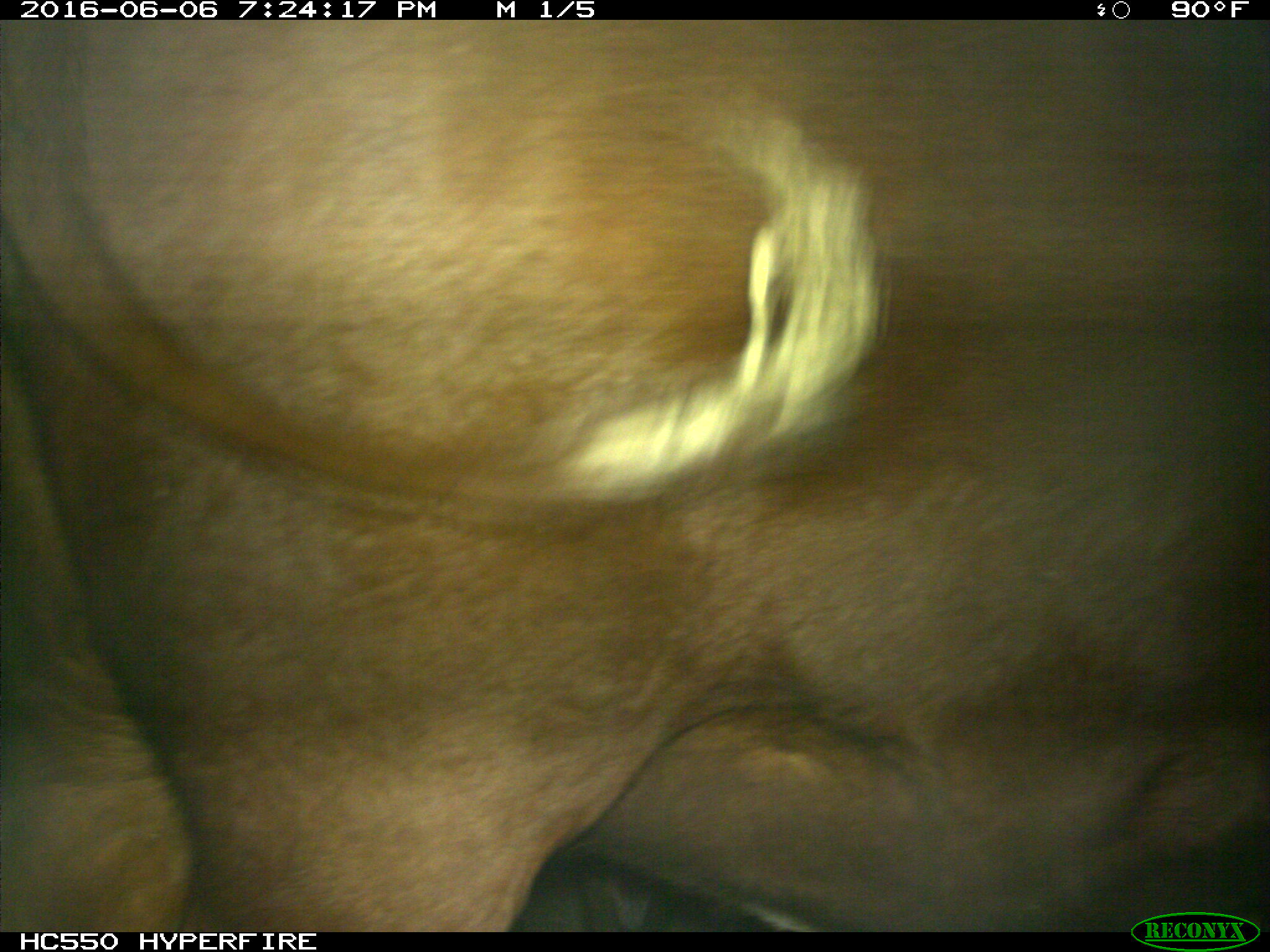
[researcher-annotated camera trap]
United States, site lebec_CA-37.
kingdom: Animalia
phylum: Chordata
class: Mammalia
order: Artiodactyla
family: Bovidae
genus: Bos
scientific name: Bos taurus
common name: domestic cow